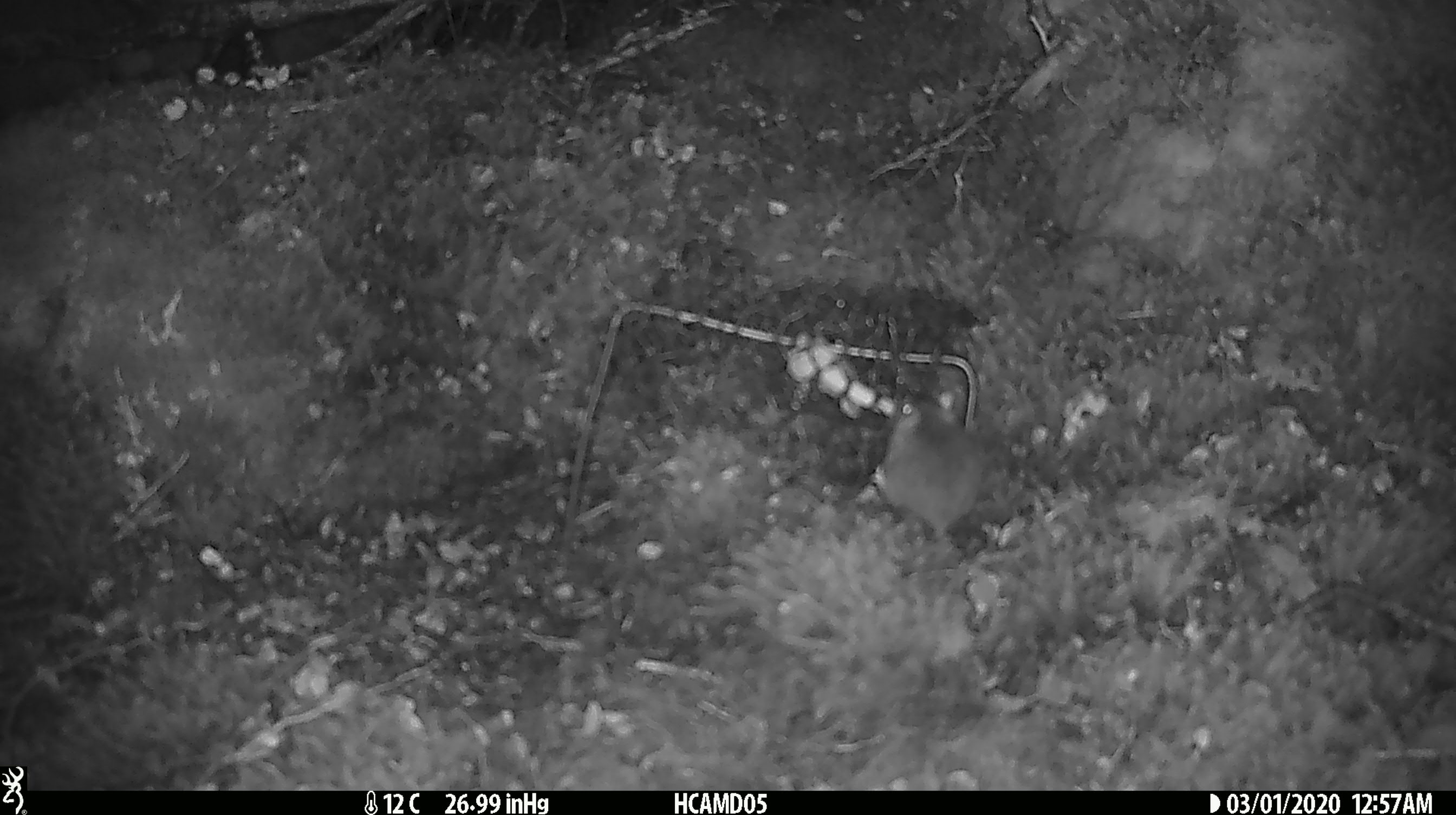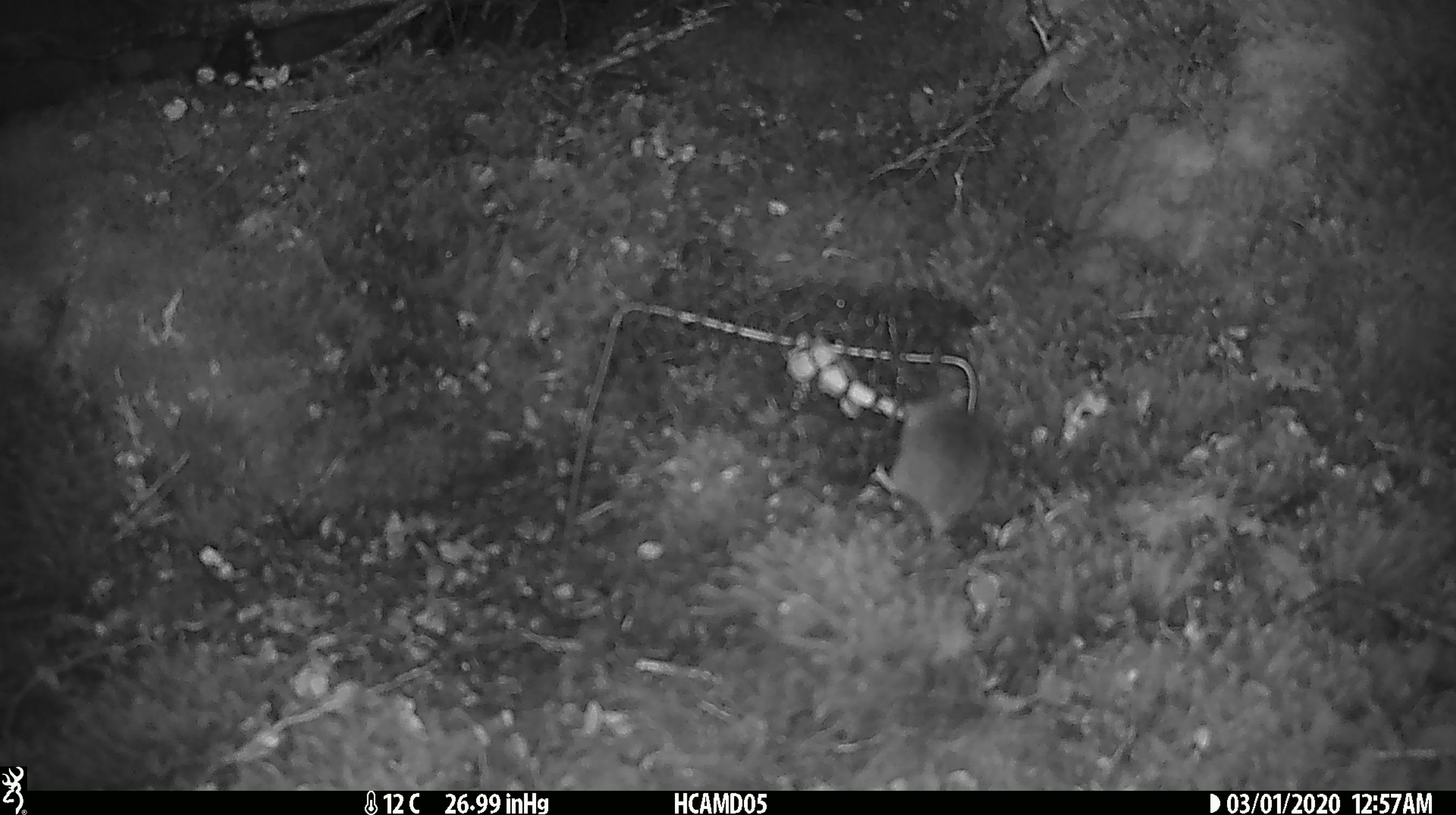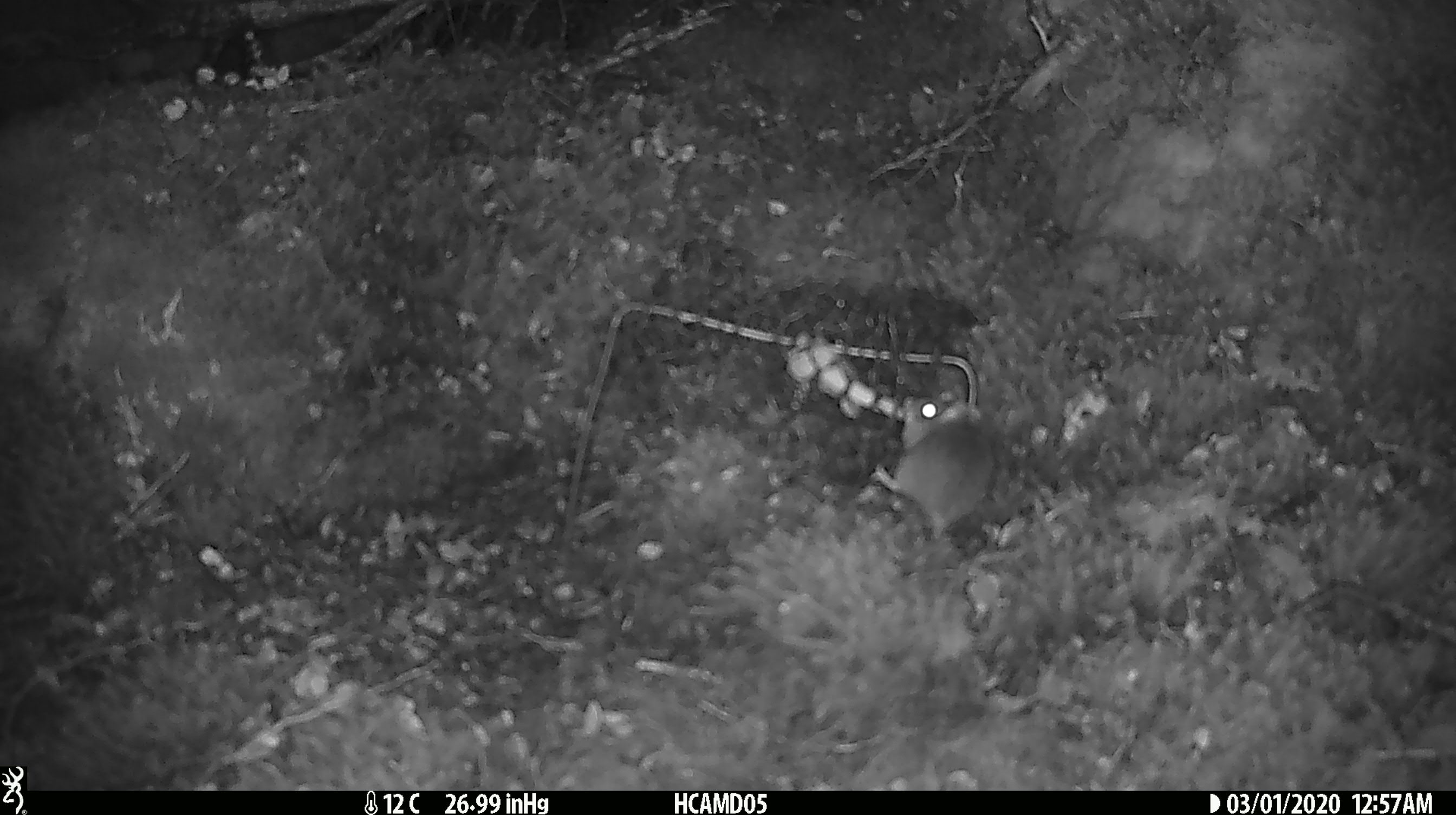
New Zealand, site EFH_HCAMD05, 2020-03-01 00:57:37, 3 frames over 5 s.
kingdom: Animalia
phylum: Chordata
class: Mammalia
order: Rodentia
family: Muridae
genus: Mus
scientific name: Mus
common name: mouse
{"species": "mouse (Mus)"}